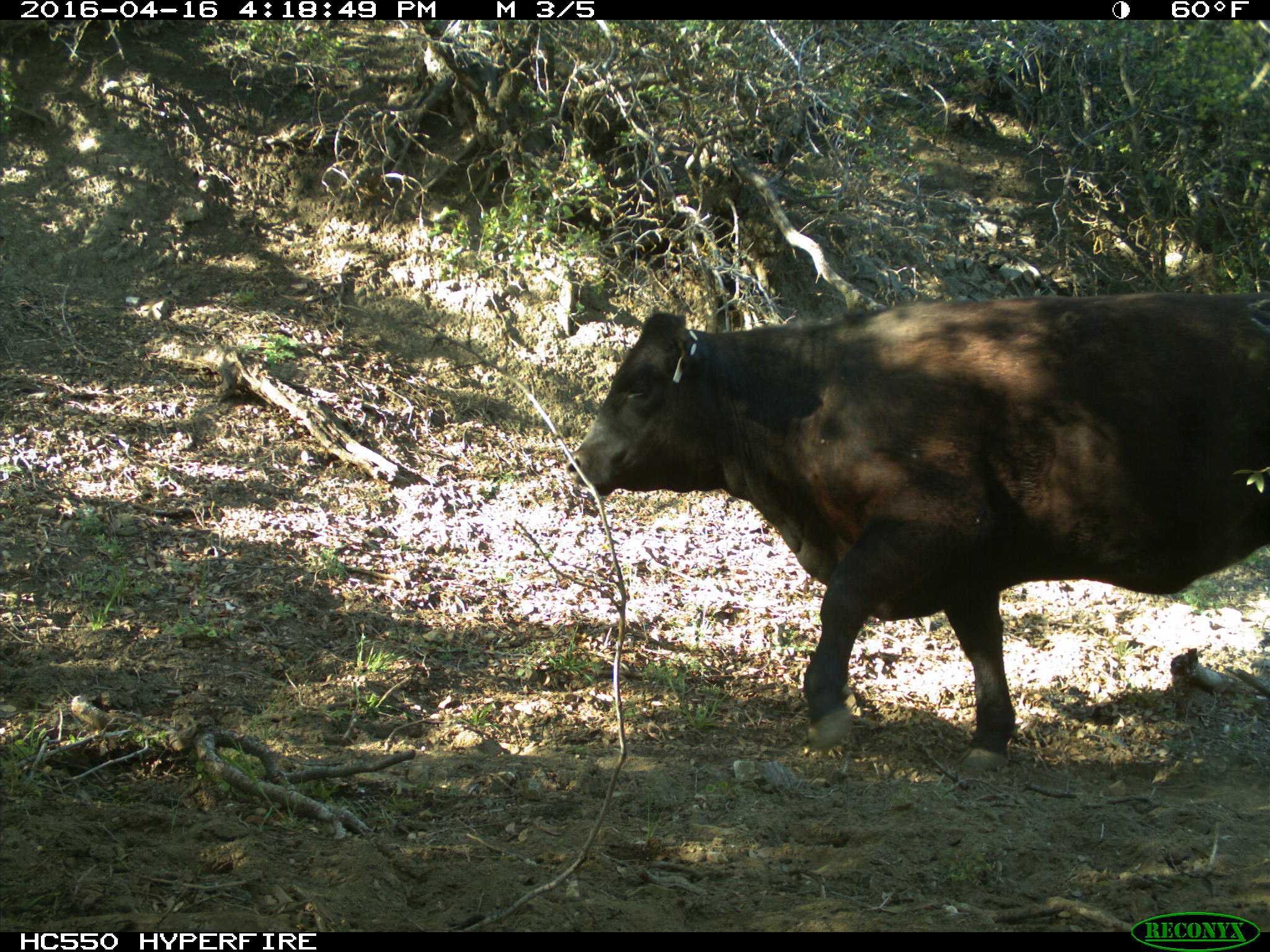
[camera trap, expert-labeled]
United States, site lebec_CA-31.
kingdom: Animalia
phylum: Chordata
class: Mammalia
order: Artiodactyla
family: Bovidae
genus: Bos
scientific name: Bos taurus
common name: domestic cow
Bos taurus (domestic cow).